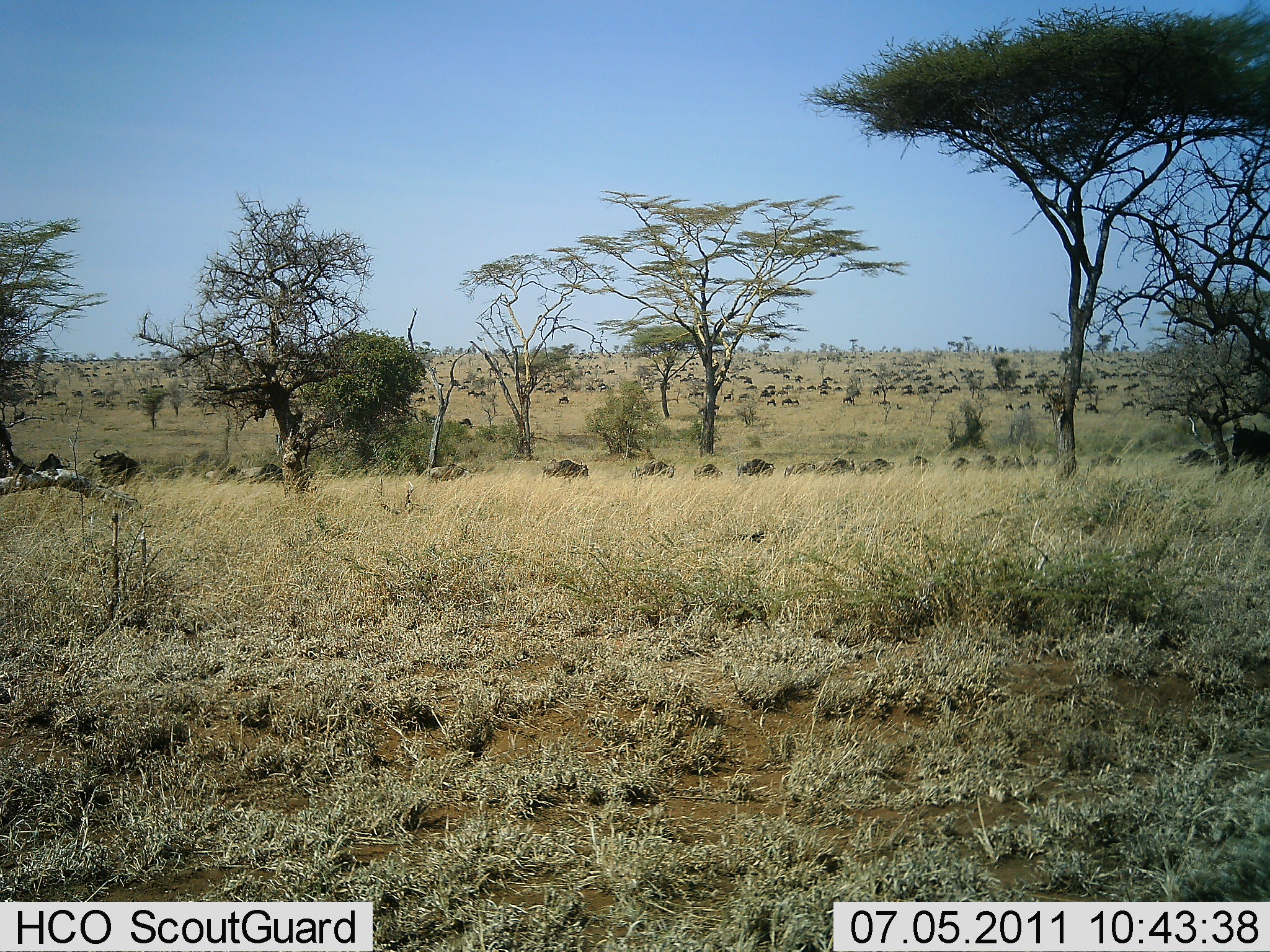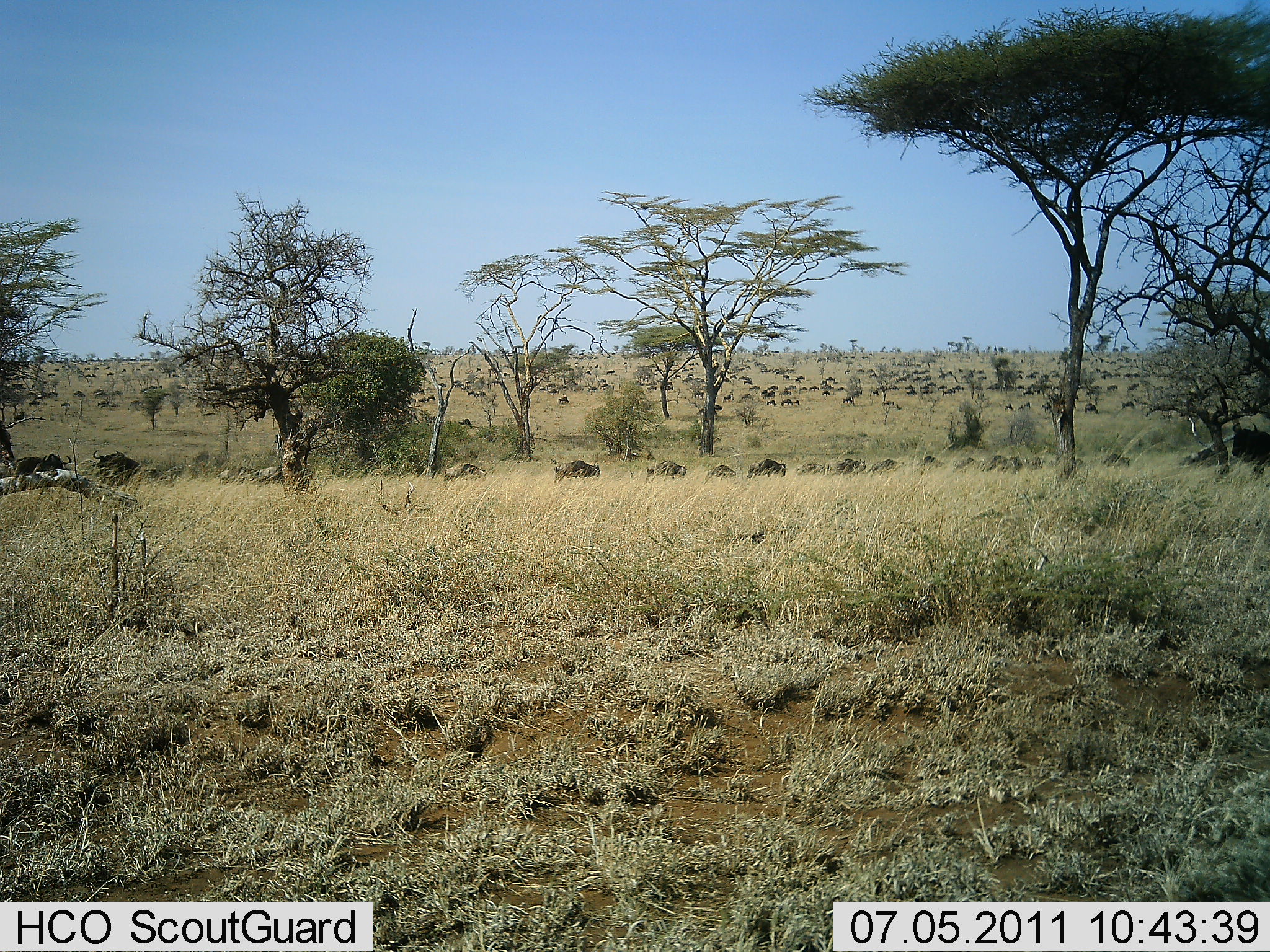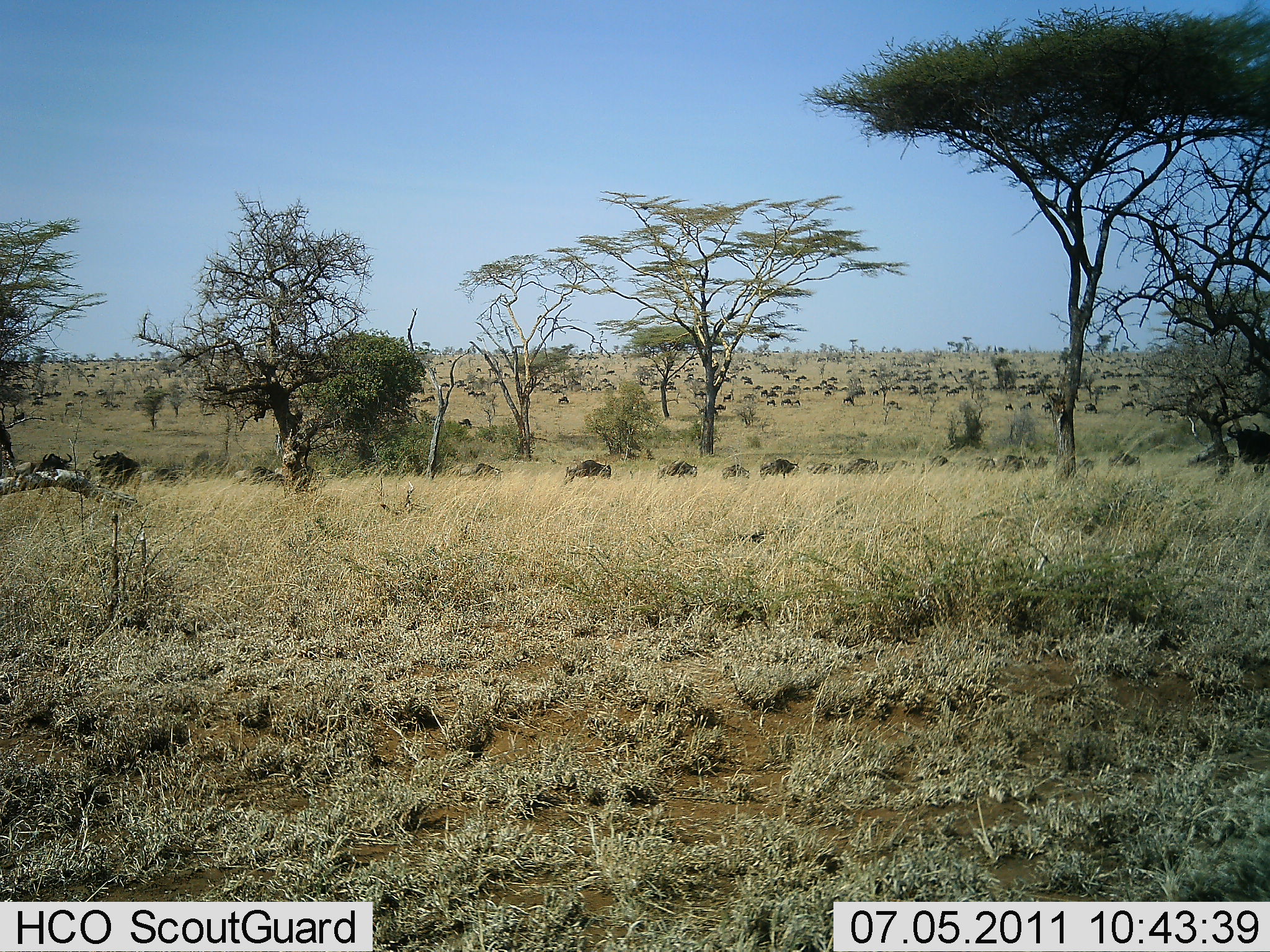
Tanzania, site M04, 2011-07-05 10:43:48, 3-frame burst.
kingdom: Animalia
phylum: Chordata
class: Mammalia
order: Artiodactyla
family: Bovidae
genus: Connochaetes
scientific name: Connochaetes taurinus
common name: blue wildebeest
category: wildebeest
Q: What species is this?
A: Wildebeest (blue wildebeest) (Connochaetes taurinus).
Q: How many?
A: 51+.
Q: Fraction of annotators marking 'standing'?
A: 8%.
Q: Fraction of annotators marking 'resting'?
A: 0%.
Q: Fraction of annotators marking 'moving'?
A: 92%.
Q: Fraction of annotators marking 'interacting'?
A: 0%.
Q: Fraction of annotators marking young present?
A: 8%.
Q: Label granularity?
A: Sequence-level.